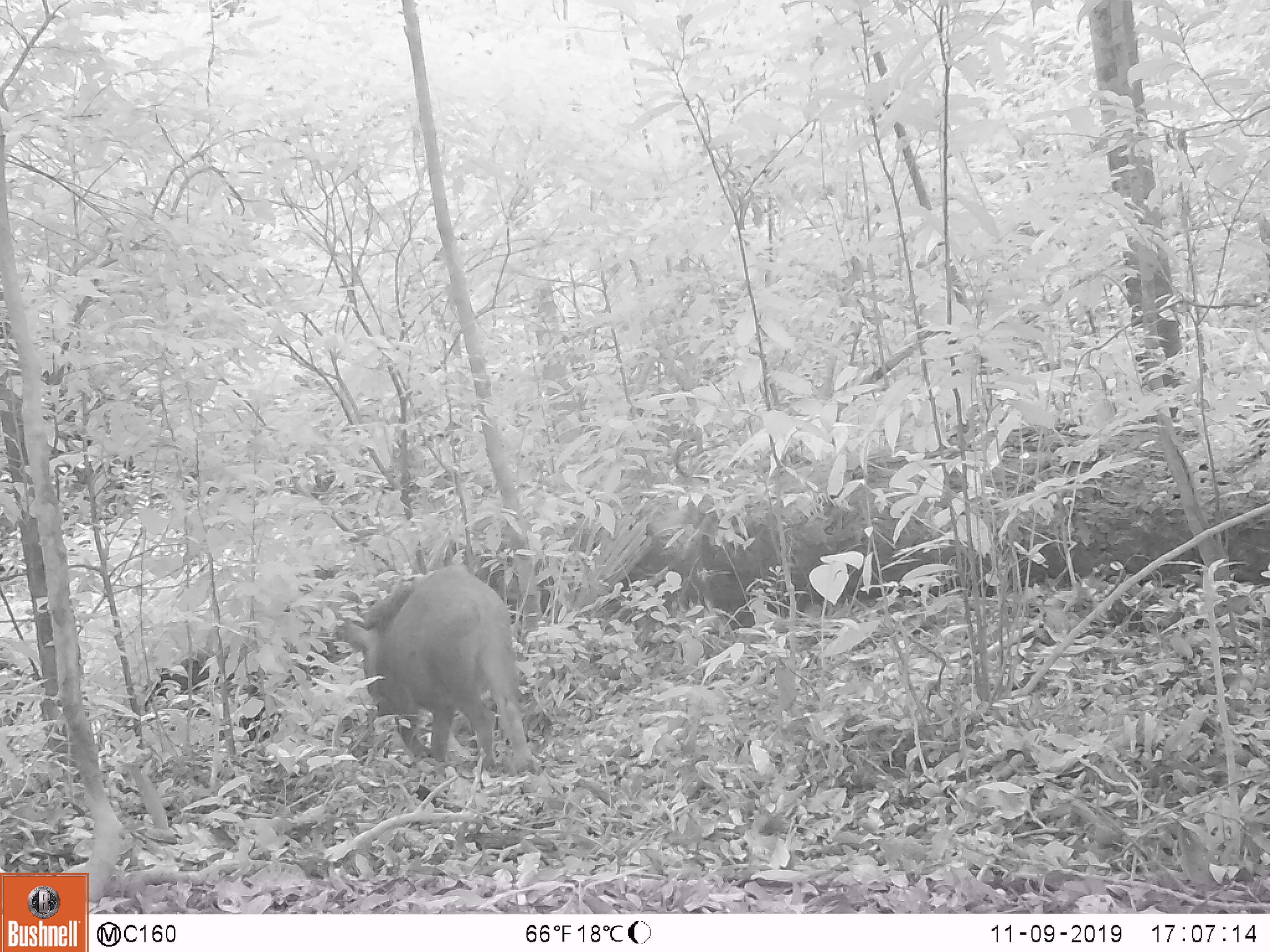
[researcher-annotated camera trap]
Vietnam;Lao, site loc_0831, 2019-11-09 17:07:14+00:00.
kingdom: Animalia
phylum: Chordata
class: Mammalia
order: Artiodactyla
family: Suidae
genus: Sus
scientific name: Sus scrofa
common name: eurasian wild pig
Eurasian wild pig (Sus scrofa). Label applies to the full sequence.